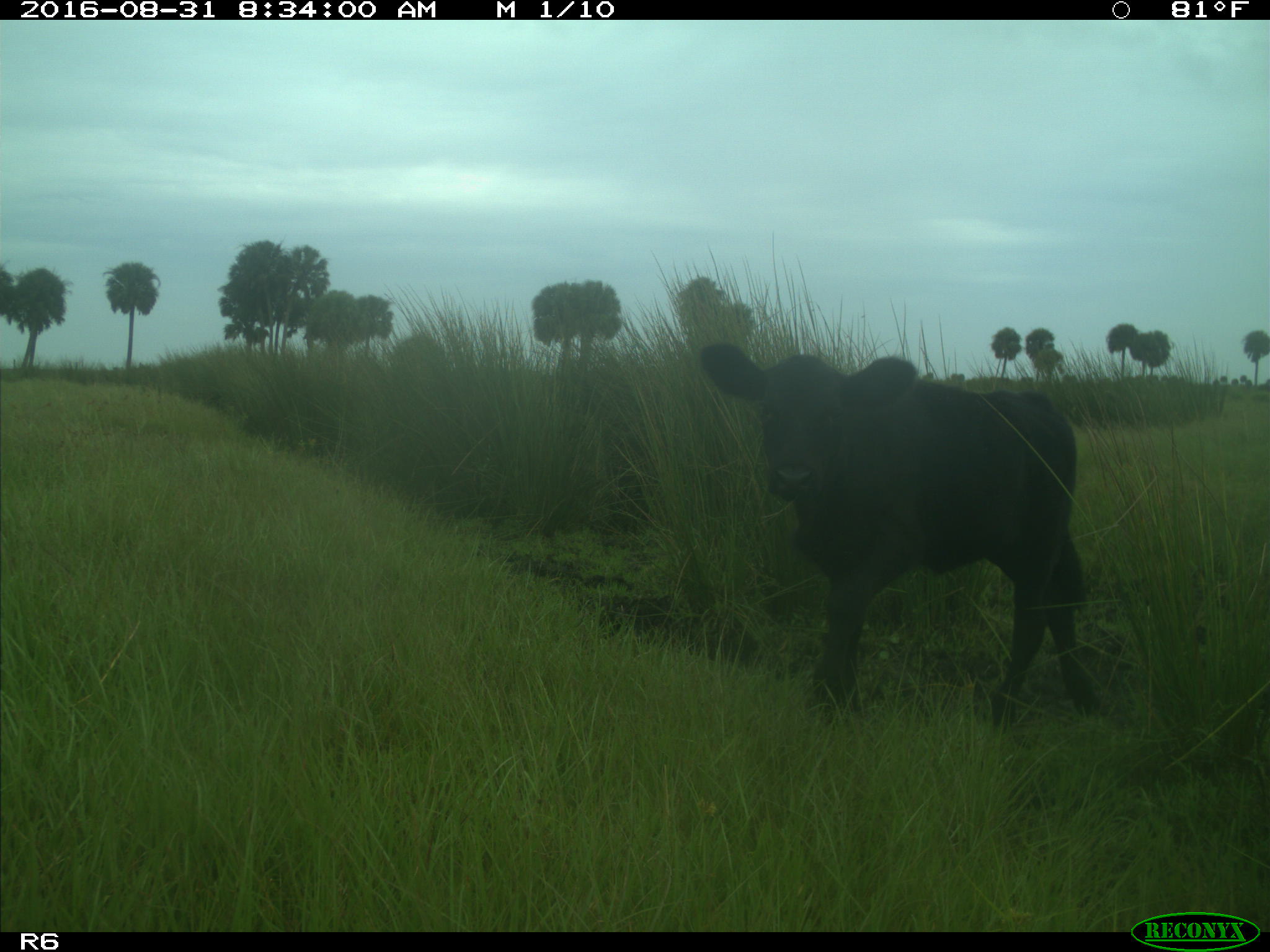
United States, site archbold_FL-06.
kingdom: Animalia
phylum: Chordata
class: Mammalia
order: Artiodactyla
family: Bovidae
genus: Bos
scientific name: Bos taurus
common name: domestic cow